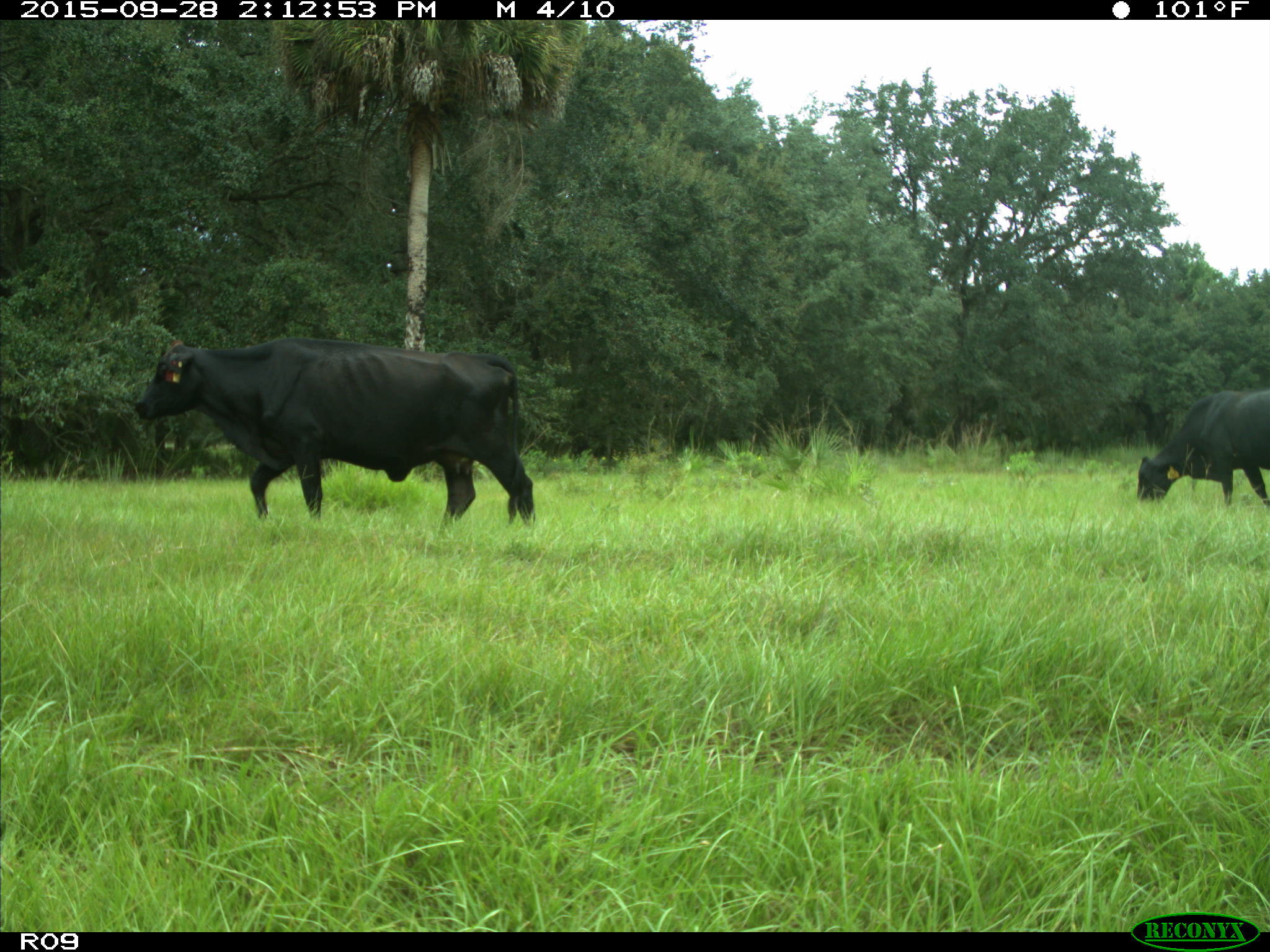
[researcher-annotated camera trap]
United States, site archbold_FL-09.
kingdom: Animalia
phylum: Chordata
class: Mammalia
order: Artiodactyla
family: Bovidae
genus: Bos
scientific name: Bos taurus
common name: domestic cow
Bos taurus (domestic cow).